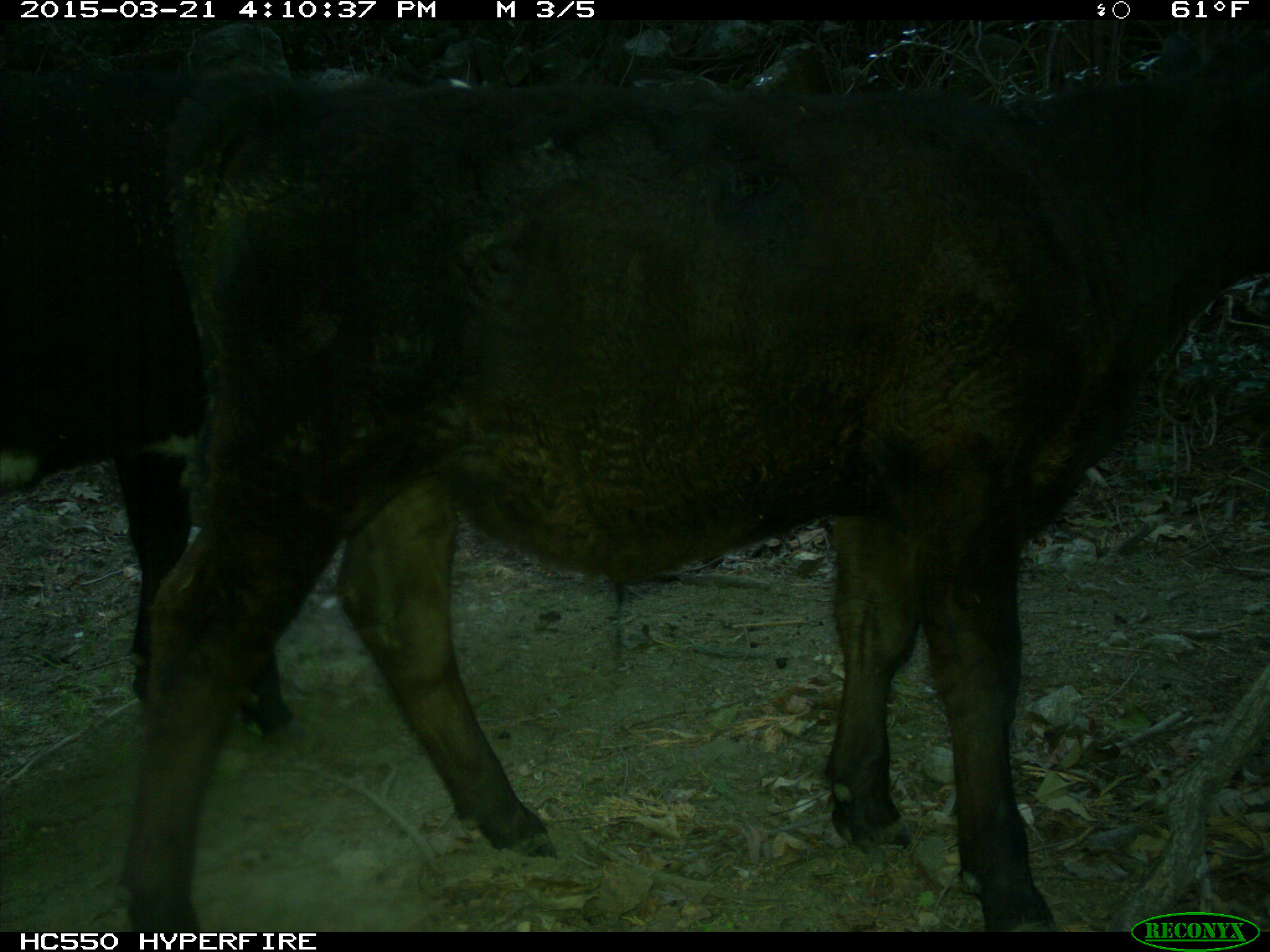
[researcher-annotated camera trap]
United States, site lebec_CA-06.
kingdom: Animalia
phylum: Chordata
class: Mammalia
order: Artiodactyla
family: Bovidae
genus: Bos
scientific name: Bos taurus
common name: domestic cow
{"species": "Bos taurus (domestic cow)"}